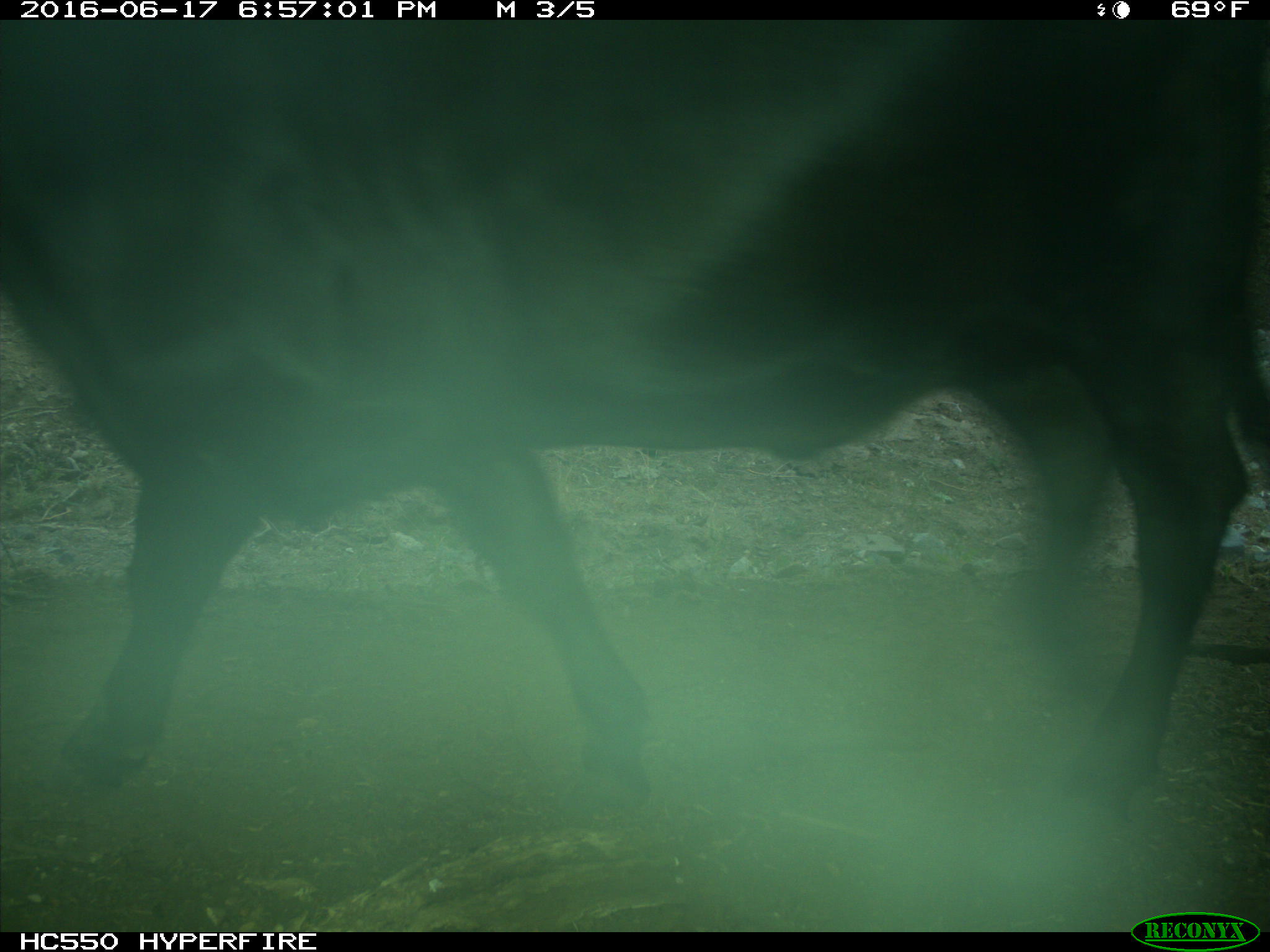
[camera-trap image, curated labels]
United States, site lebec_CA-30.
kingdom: Animalia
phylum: Chordata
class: Mammalia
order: Artiodactyla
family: Bovidae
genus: Bos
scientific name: Bos taurus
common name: domestic cow